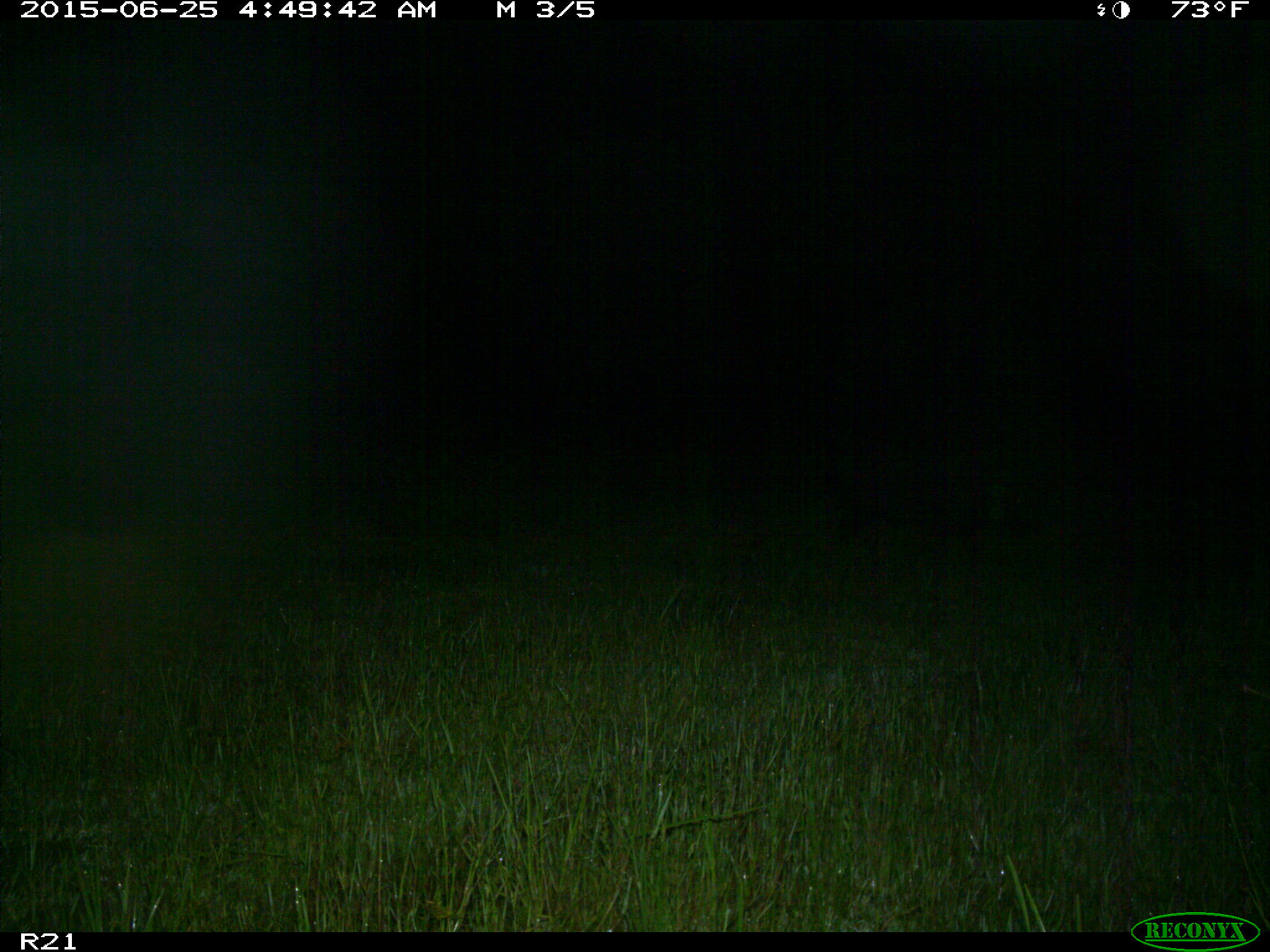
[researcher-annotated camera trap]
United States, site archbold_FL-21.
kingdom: Animalia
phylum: Chordata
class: Mammalia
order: Artiodactyla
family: Suidae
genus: Sus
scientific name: Sus scrofa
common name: wild boar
Sus scrofa (wild boar).